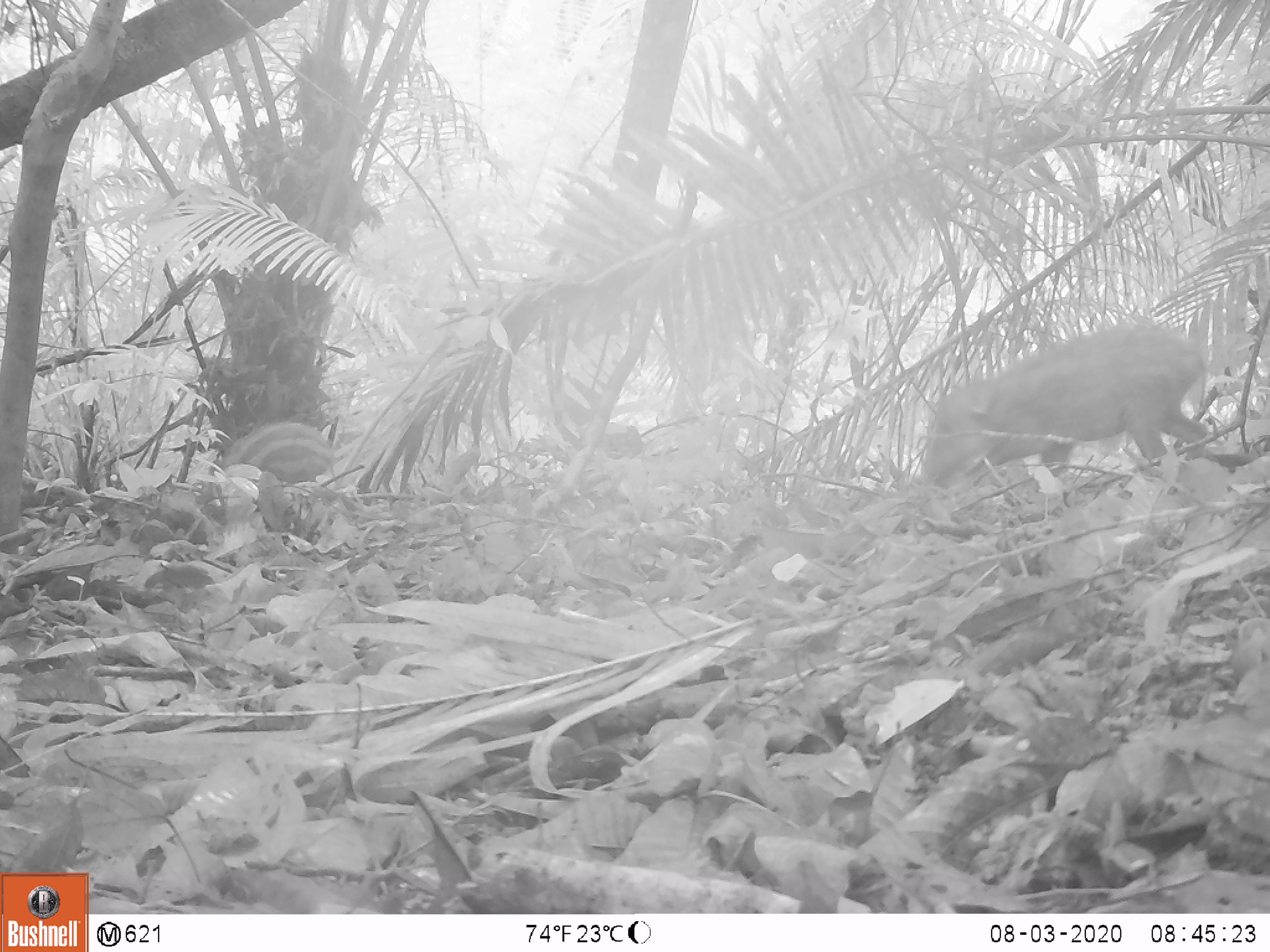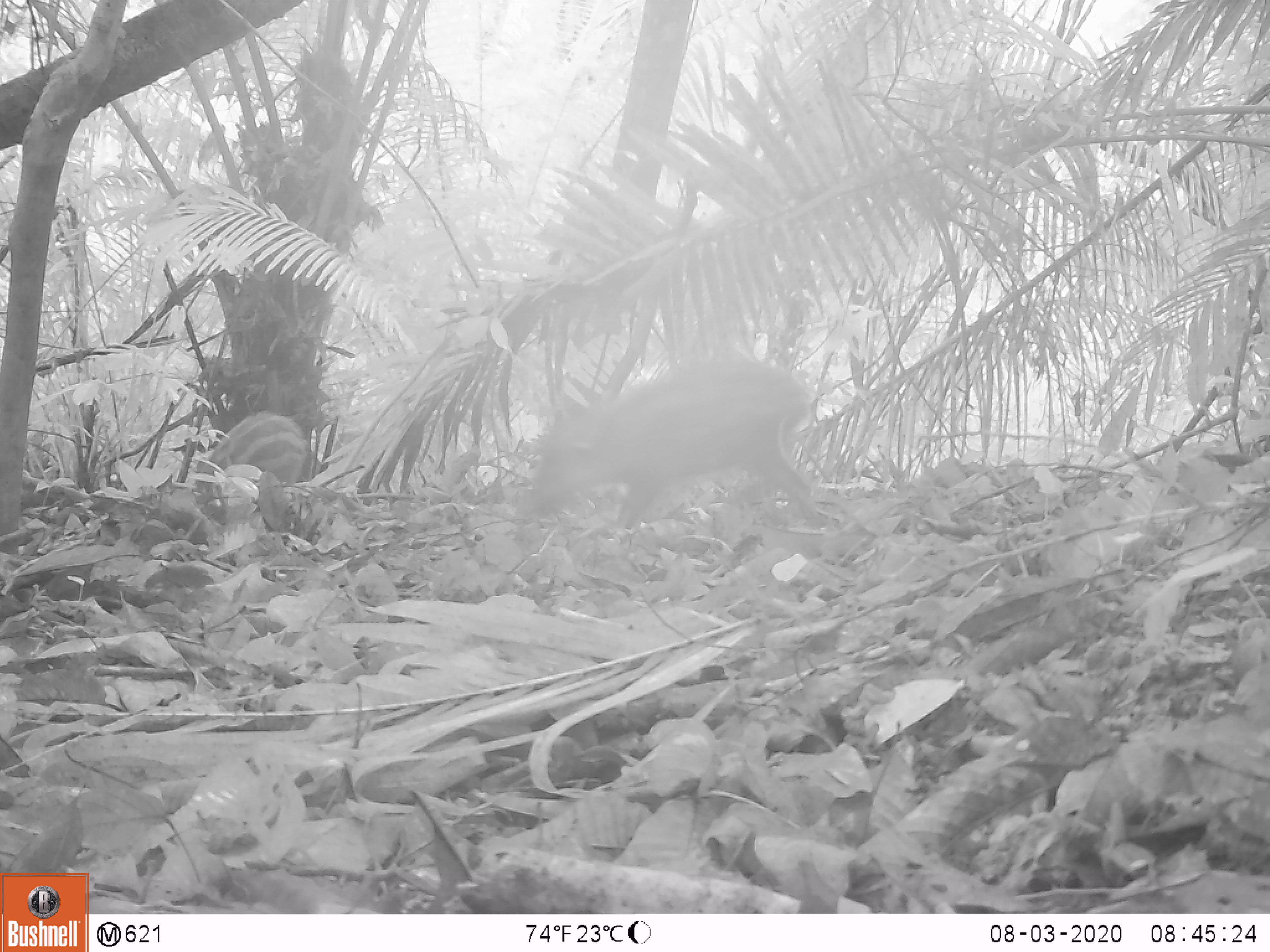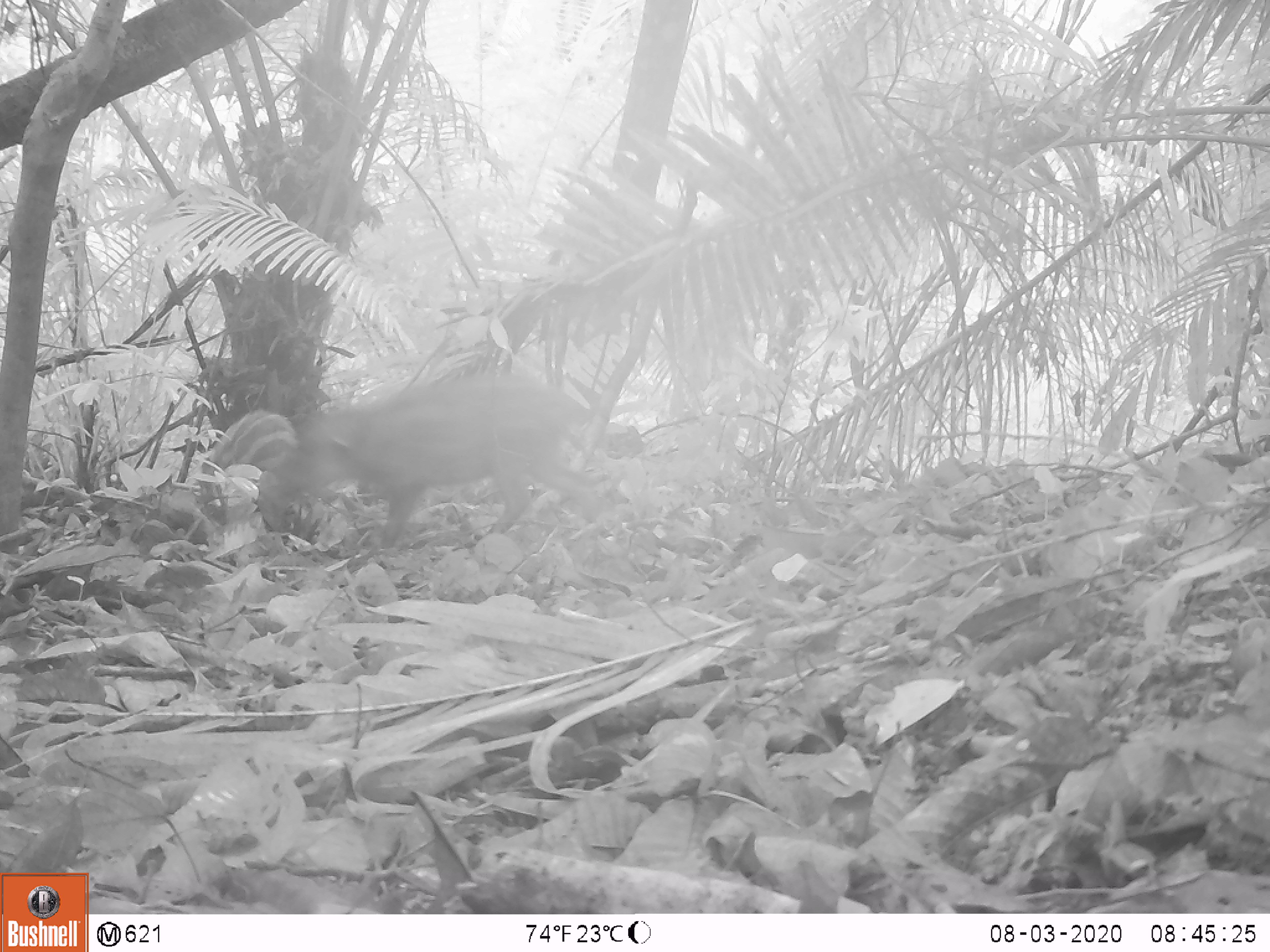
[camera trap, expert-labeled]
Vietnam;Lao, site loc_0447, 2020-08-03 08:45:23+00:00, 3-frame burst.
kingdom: Animalia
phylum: Chordata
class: Mammalia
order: Artiodactyla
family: Suidae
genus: Sus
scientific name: Sus scrofa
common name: eurasian wild pig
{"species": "eurasian wild pig (Sus scrofa)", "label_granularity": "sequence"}